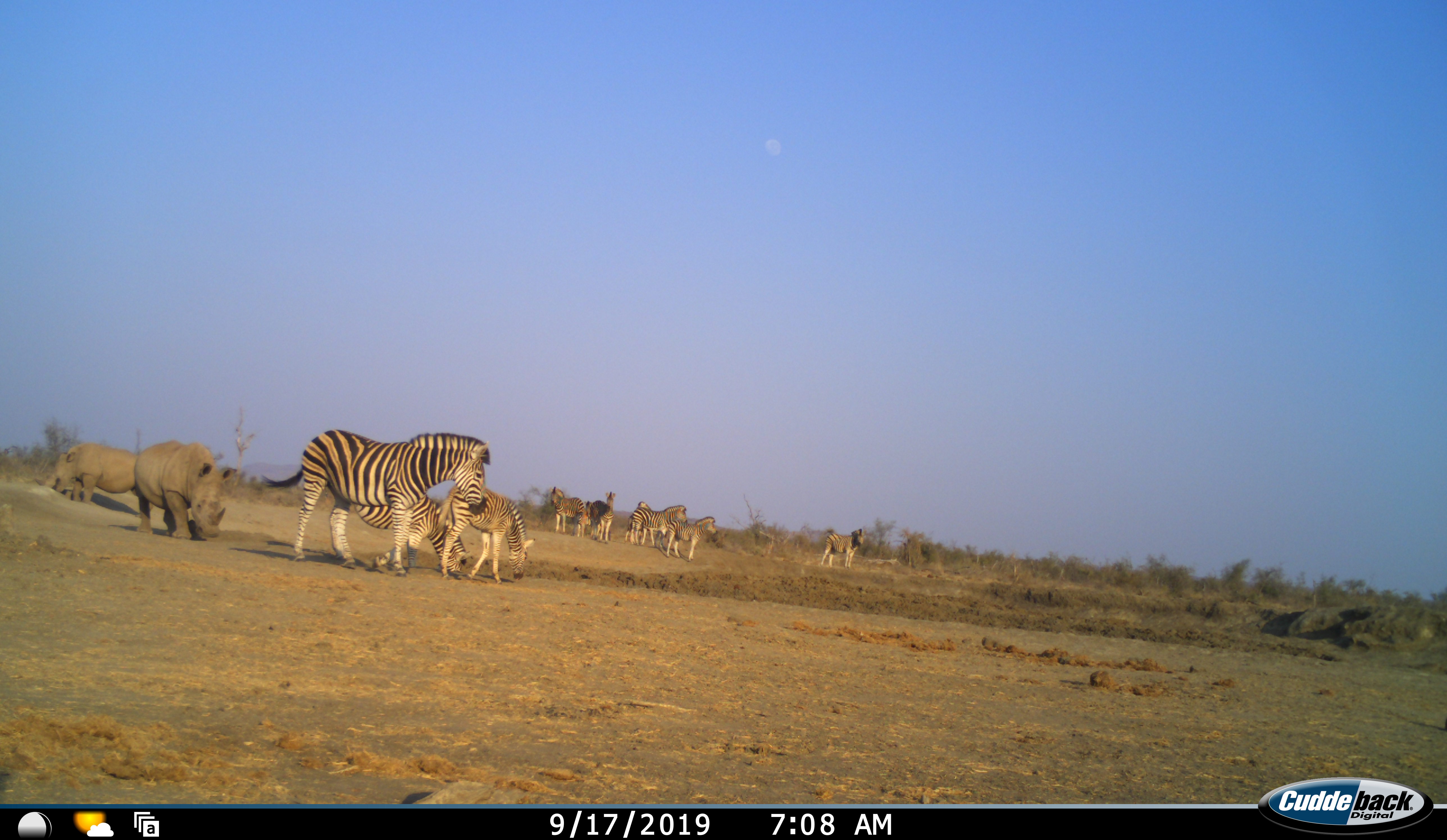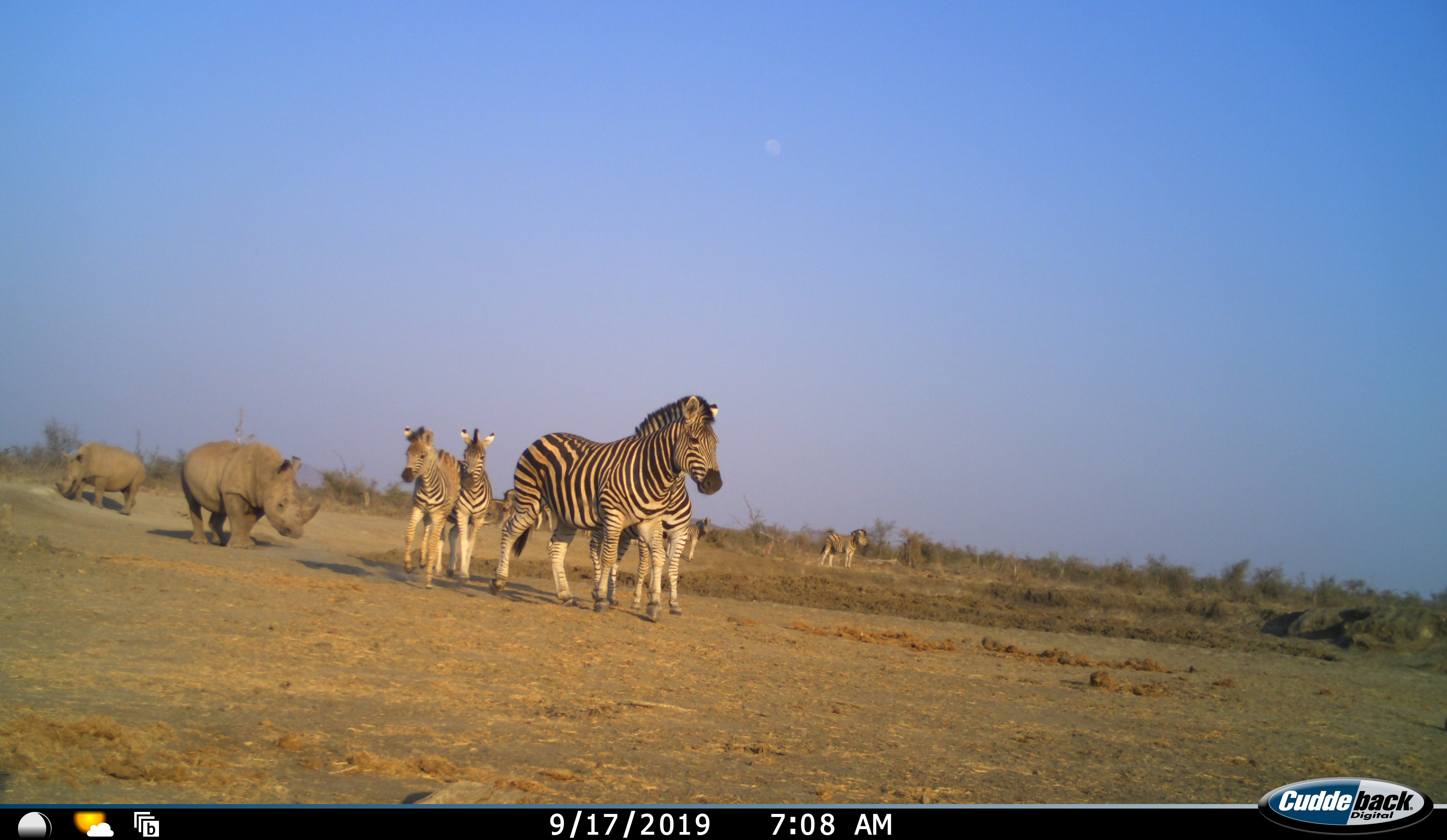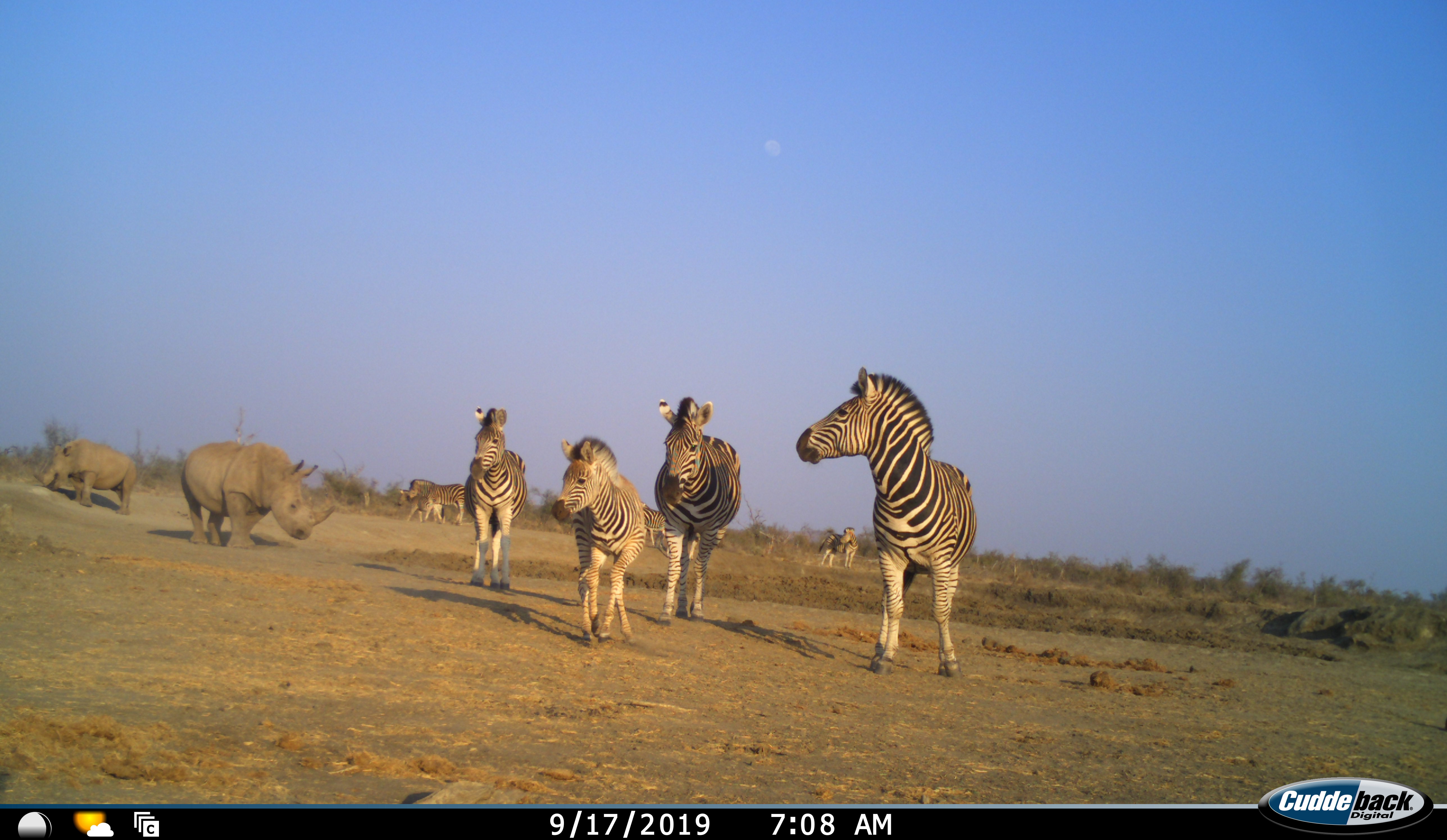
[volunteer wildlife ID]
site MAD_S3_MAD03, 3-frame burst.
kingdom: Animalia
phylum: Chordata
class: Mammalia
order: Perissodactyla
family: Rhinocerotidae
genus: Ceratotherium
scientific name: Ceratotherium simum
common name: white rhinoceros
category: rhinoceroswhite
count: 2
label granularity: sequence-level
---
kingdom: Animalia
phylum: Chordata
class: Mammalia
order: Perissodactyla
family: Equidae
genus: Equus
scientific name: Equus quagga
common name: plains zebra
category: zebraplains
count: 10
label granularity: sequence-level